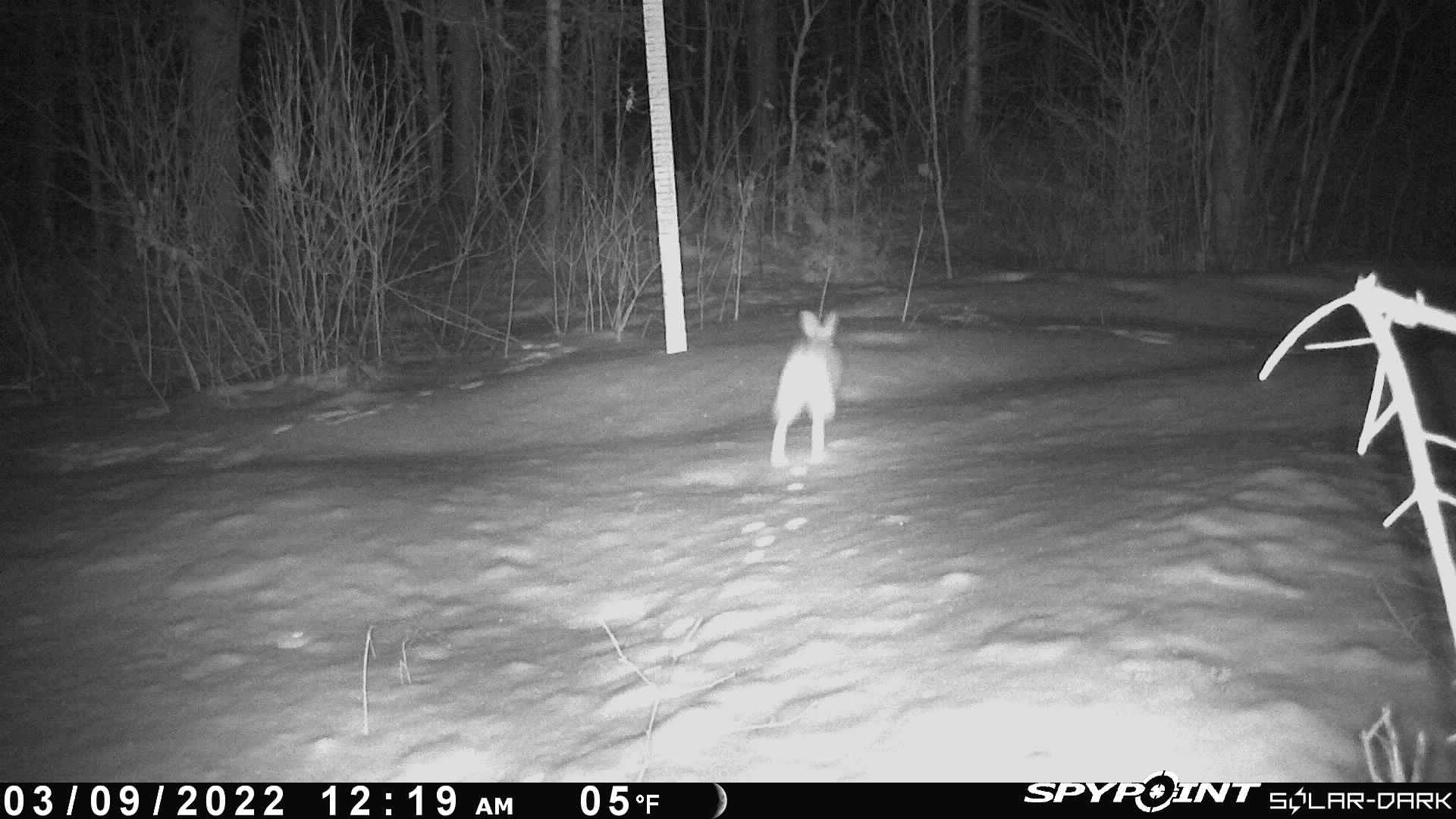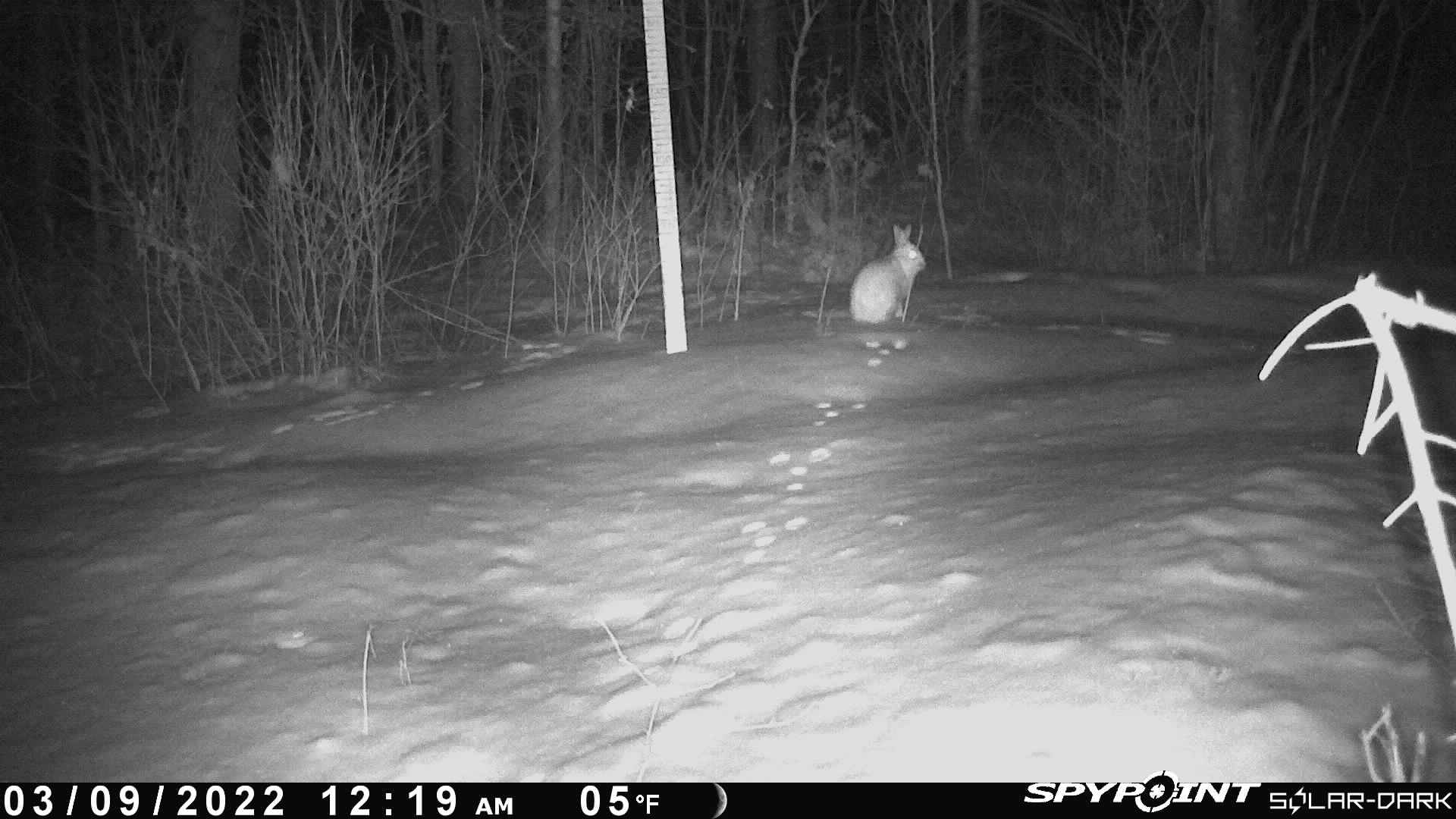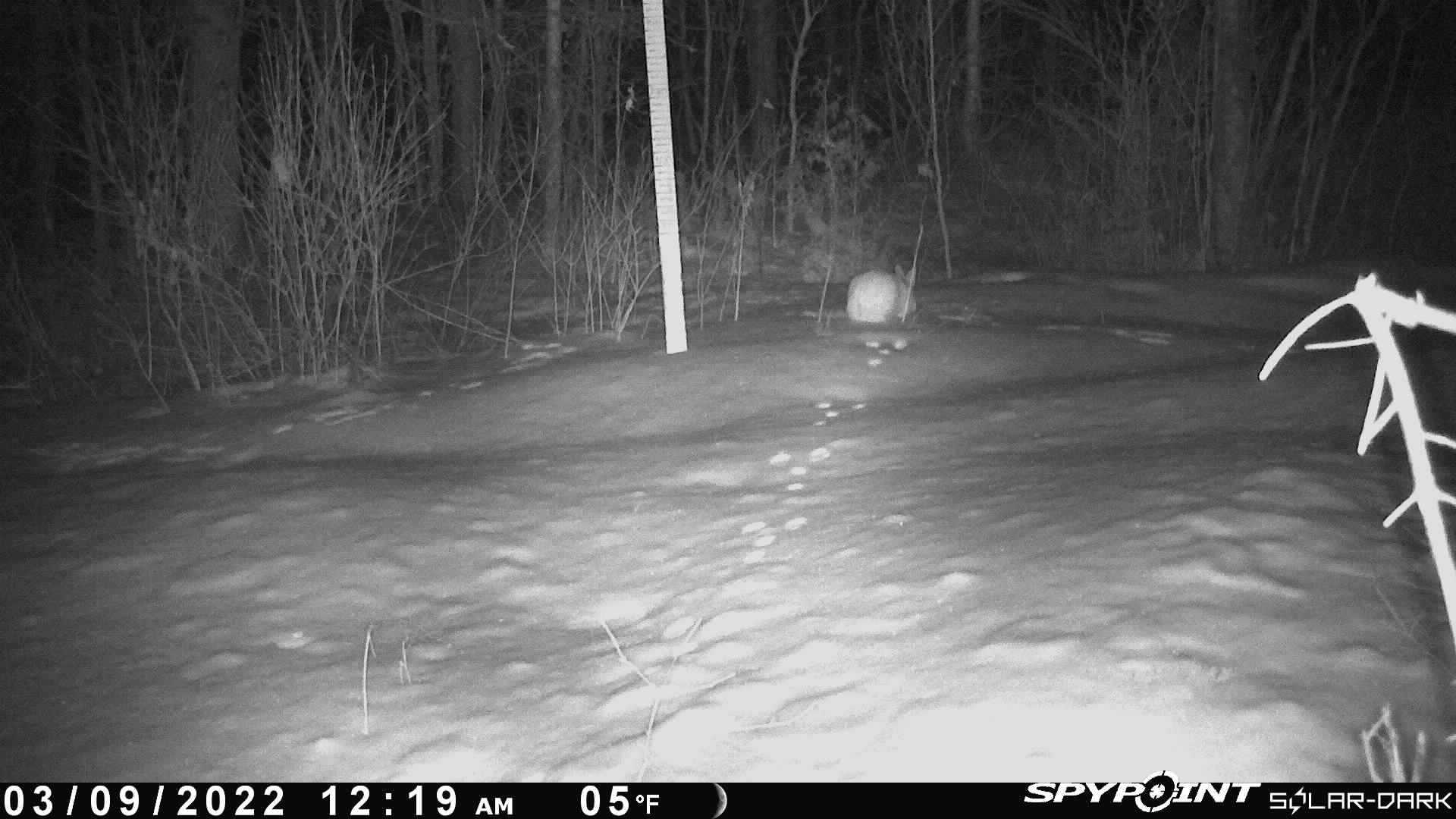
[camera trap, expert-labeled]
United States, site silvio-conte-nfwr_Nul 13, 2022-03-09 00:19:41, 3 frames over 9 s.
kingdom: Animalia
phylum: Chordata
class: Mammalia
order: Lagomorpha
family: Leporidae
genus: Lepus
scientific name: Lepus americanus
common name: snowshoe hare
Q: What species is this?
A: Snowshoe hare (Lepus americanus).